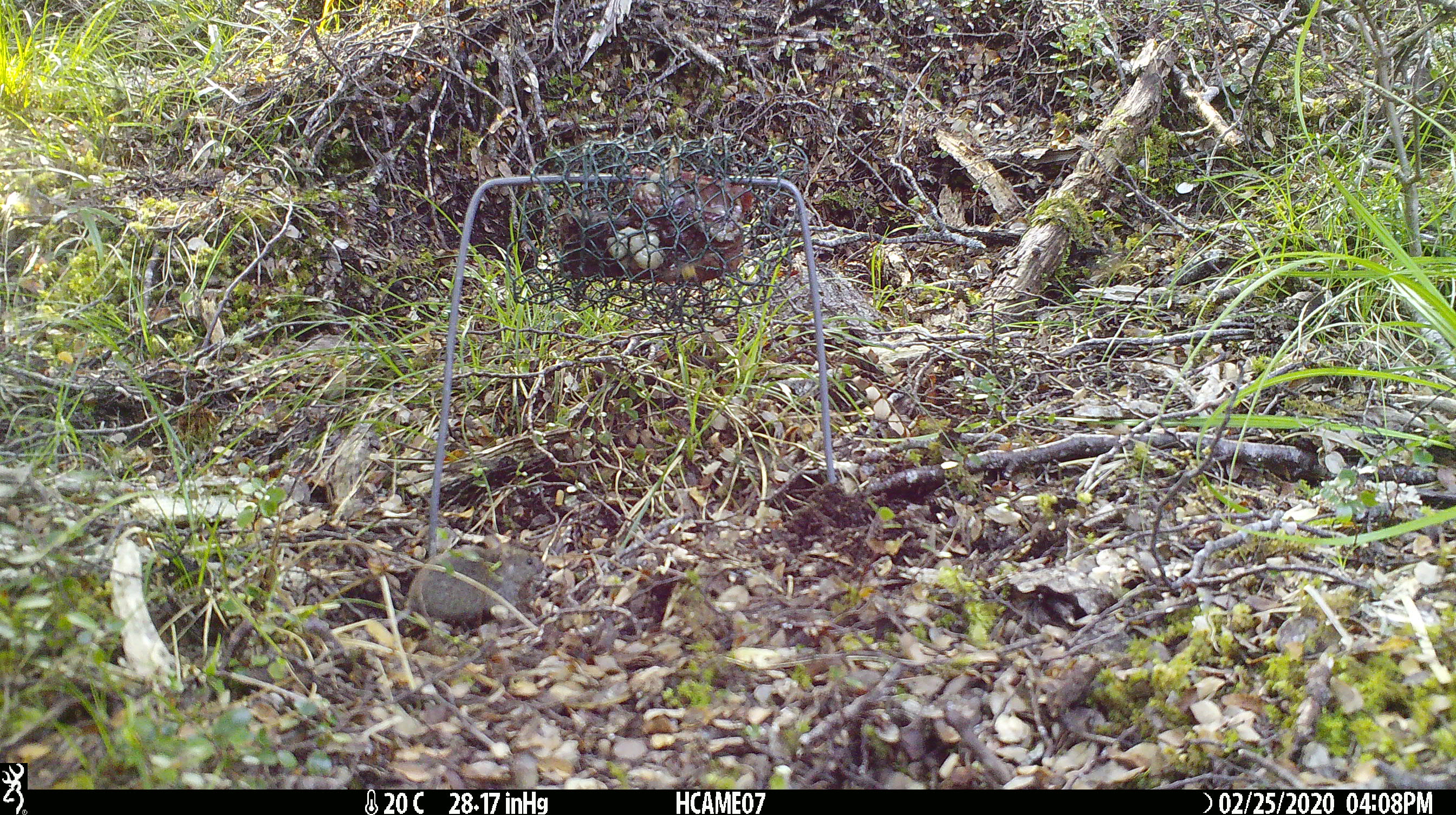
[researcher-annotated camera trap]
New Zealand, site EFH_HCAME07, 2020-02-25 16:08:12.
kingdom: Animalia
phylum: Chordata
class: Mammalia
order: Rodentia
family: Muridae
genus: Mus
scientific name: Mus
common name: mouse